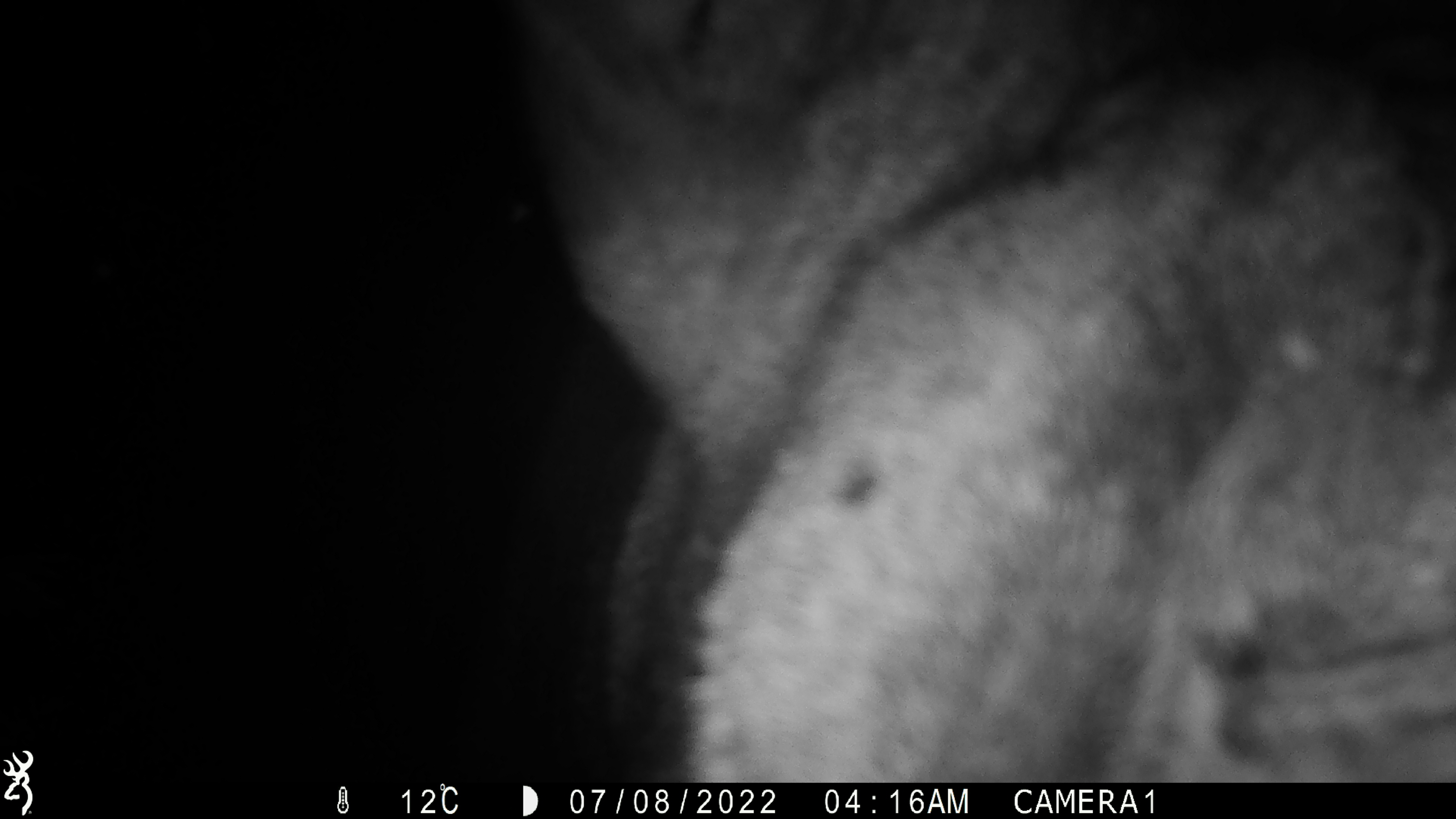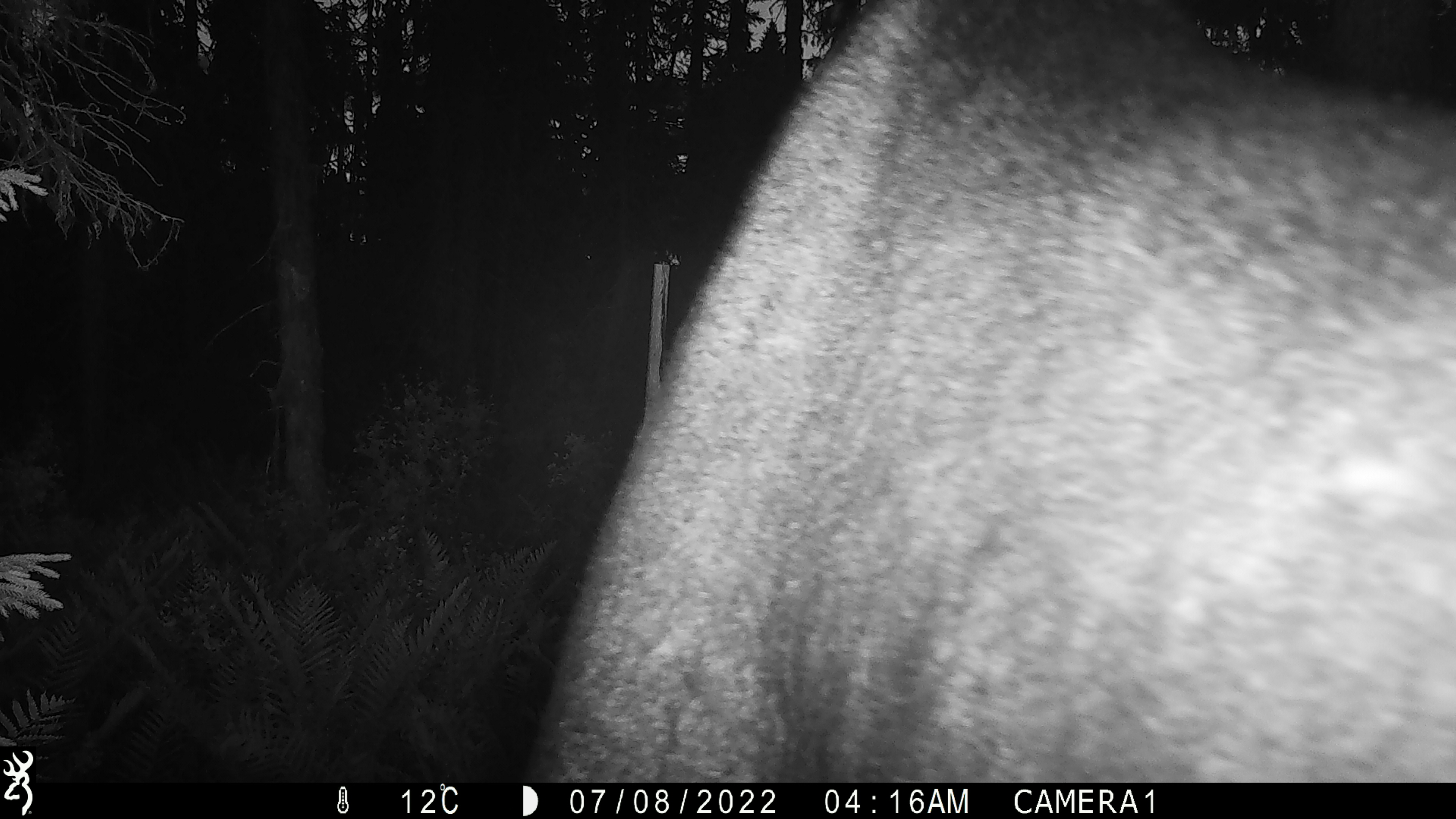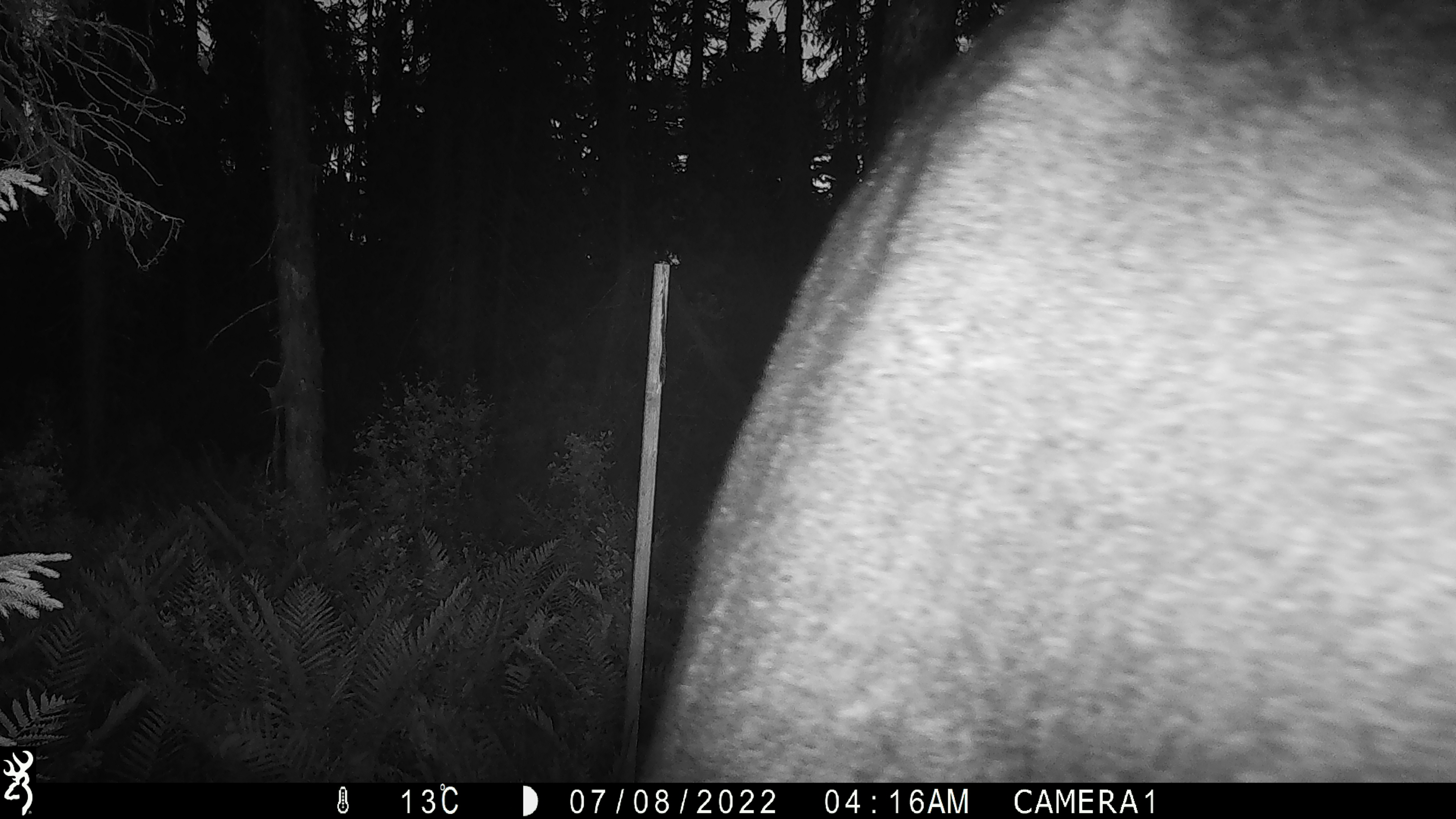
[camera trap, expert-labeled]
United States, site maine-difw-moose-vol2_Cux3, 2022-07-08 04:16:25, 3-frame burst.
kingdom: Animalia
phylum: Chordata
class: Mammalia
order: Artiodactyla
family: Cervidae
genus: Alces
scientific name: Alces alces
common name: moose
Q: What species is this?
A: Moose (Alces alces).